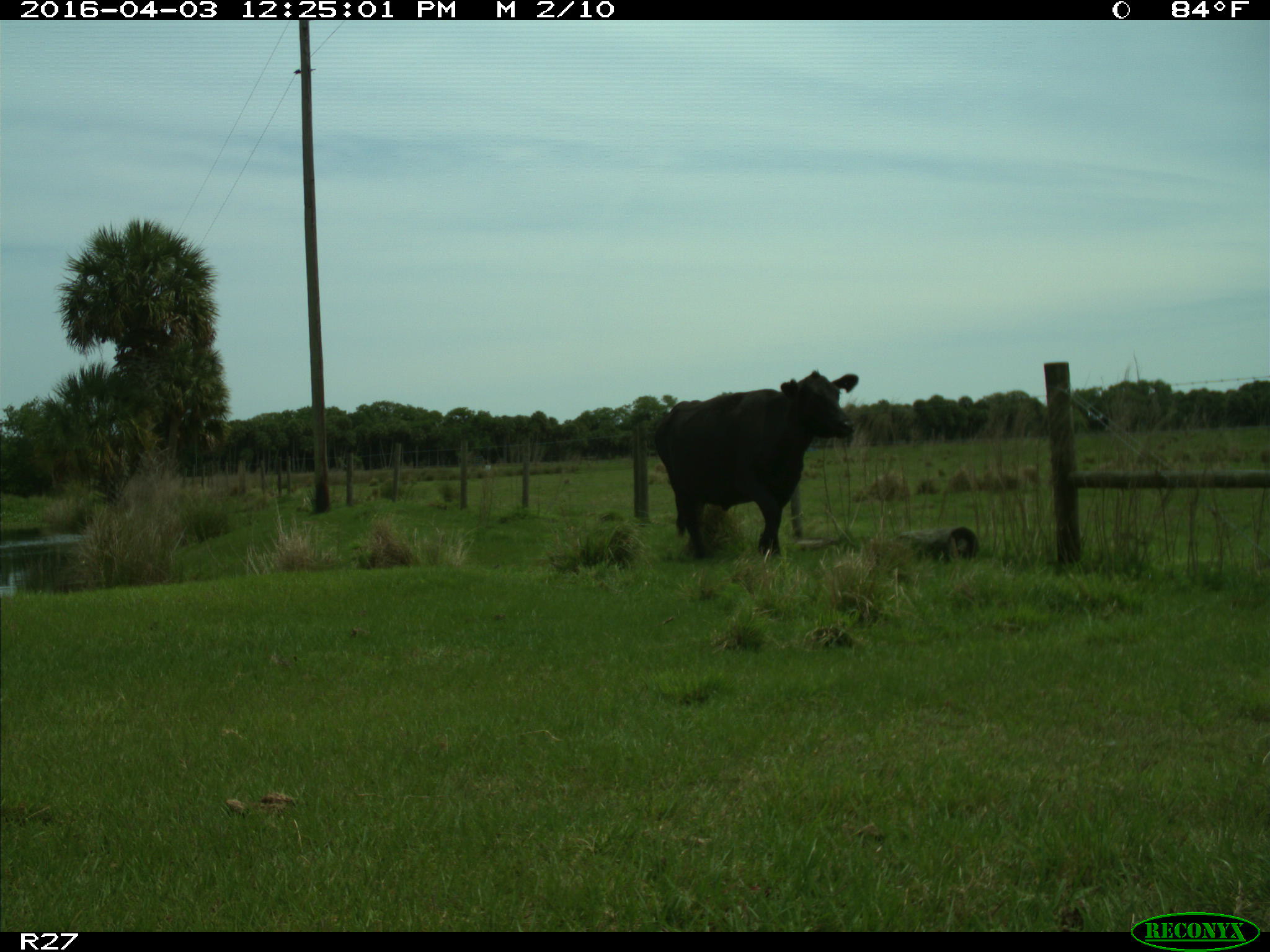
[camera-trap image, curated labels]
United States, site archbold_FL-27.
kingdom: Animalia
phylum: Chordata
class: Mammalia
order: Artiodactyla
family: Bovidae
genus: Bos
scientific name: Bos taurus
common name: domestic cow